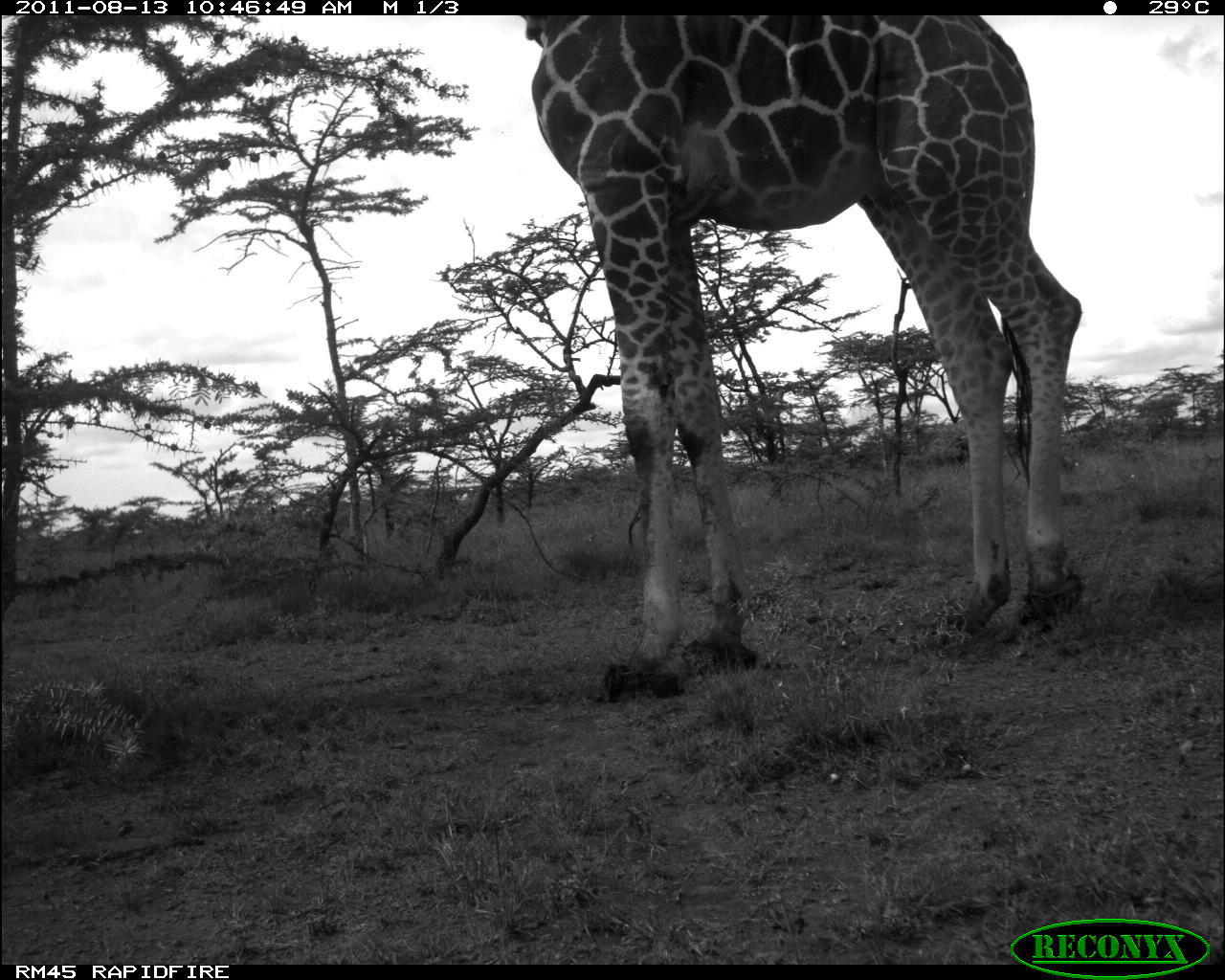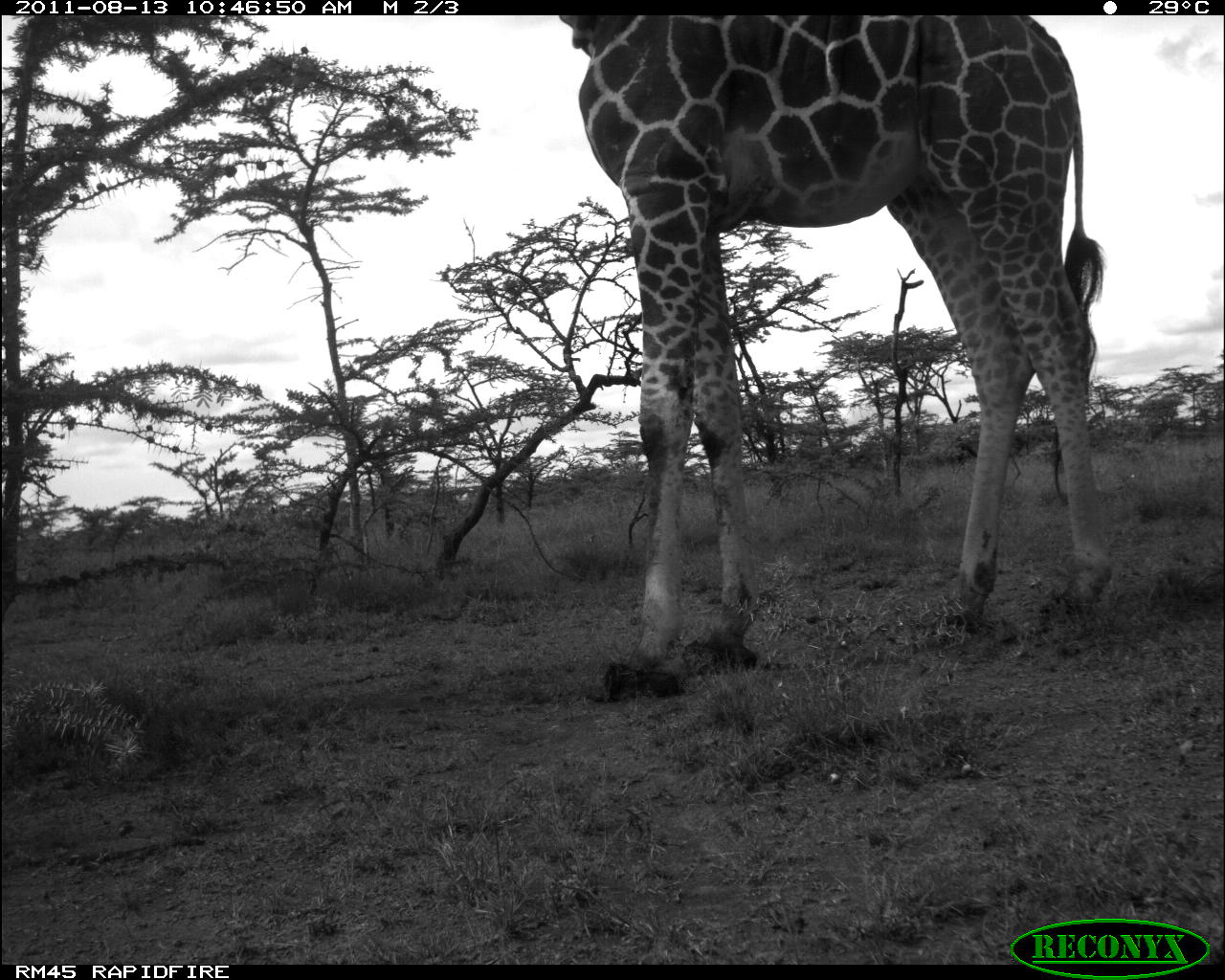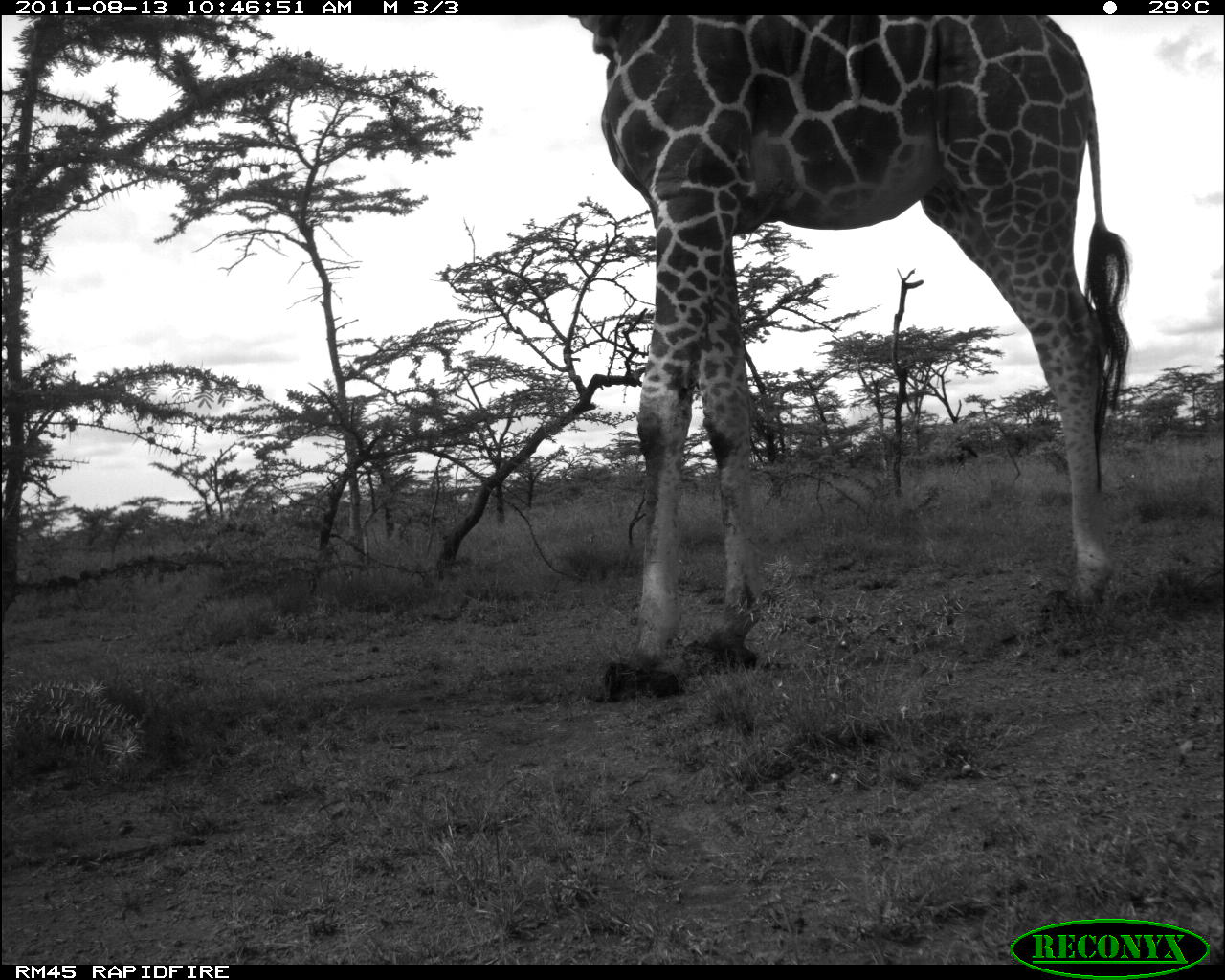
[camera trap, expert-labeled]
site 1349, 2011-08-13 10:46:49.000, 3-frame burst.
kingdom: Animalia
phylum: Chordata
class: Mammalia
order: Artiodactyla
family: Giraffidae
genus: Giraffa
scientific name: Giraffa camelopardalis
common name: giraffe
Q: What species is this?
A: Giraffa camelopardalis (giraffe).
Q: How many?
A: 1.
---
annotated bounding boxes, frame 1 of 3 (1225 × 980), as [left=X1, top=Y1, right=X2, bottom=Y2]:
giraffa camelopardalis: [left=519, top=16, right=1082, bottom=694]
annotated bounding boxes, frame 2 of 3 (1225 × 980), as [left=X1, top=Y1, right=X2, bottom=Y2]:
giraffa camelopardalis: [left=557, top=15, right=1118, bottom=697]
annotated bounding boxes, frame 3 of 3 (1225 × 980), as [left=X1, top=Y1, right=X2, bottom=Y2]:
giraffa camelopardalis: [left=567, top=14, right=1131, bottom=698]